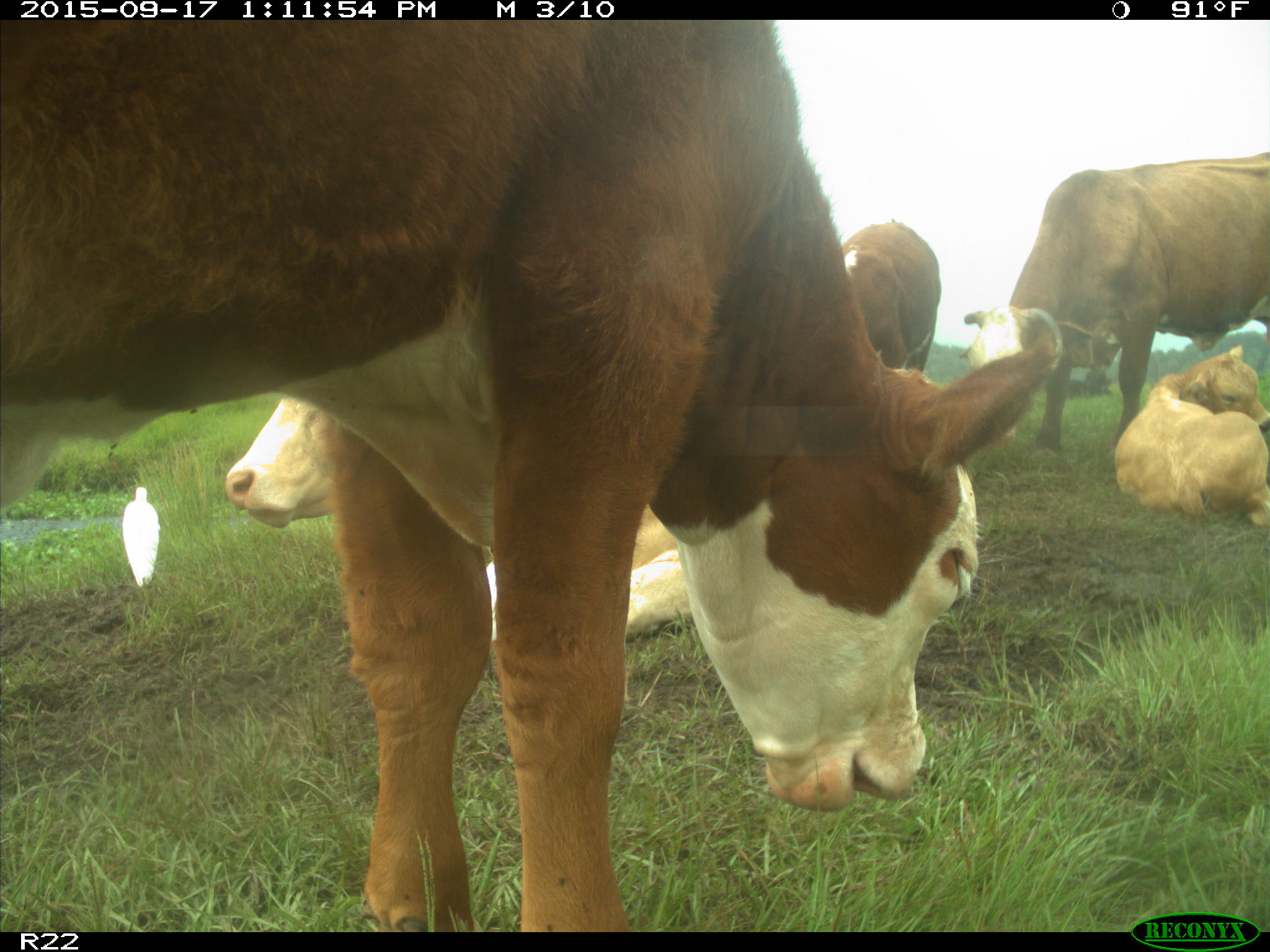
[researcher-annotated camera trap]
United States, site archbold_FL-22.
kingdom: Animalia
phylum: Chordata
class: Mammalia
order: Artiodactyla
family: Bovidae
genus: Bos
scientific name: Bos taurus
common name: domestic cow